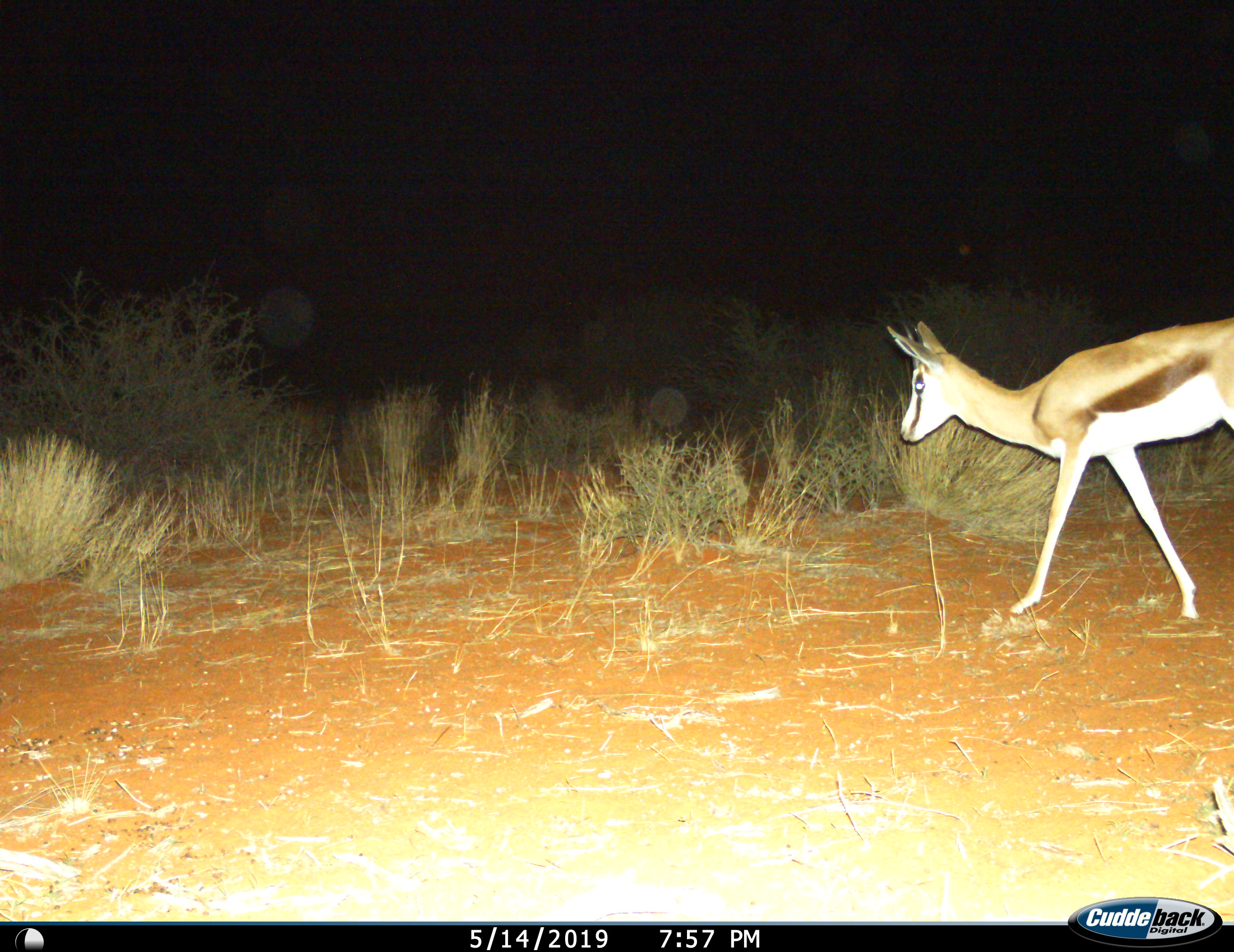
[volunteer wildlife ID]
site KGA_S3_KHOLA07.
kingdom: Animalia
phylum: Chordata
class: Mammalia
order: Artiodactyla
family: Bovidae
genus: Antidorcas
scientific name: Antidorcas marsupialis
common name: springbok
Springbok (Antidorcas marsupialis), count 1. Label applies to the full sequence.